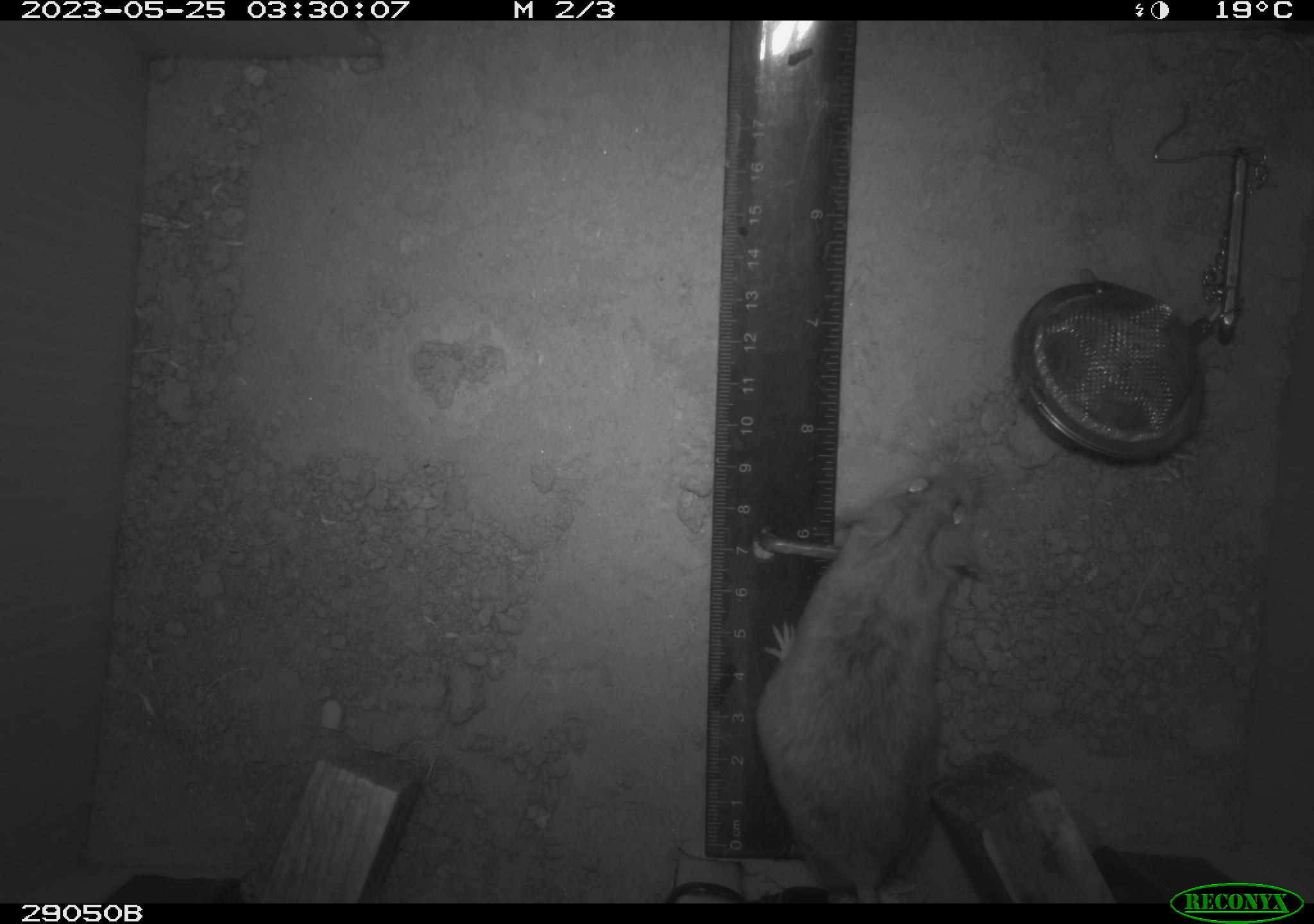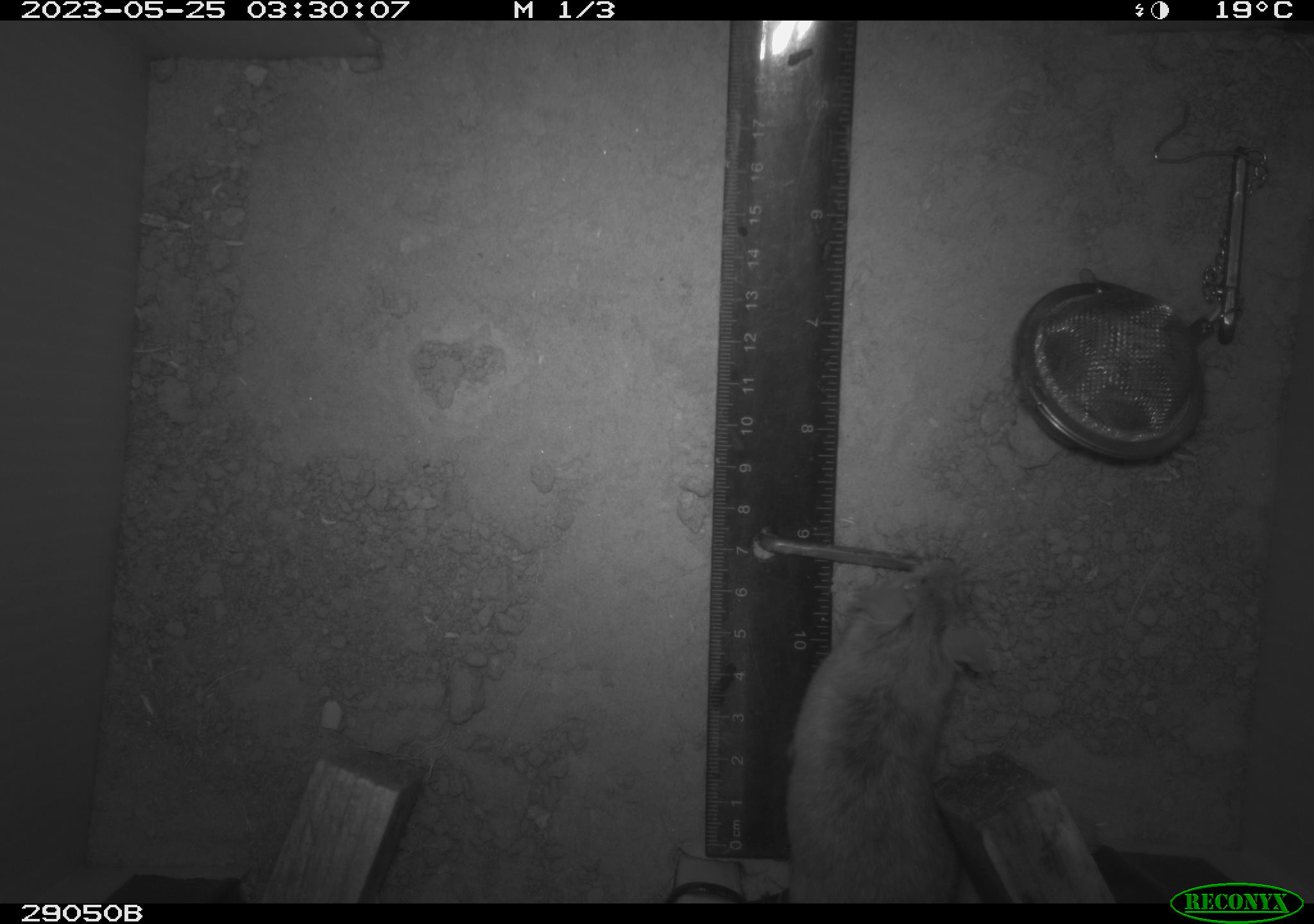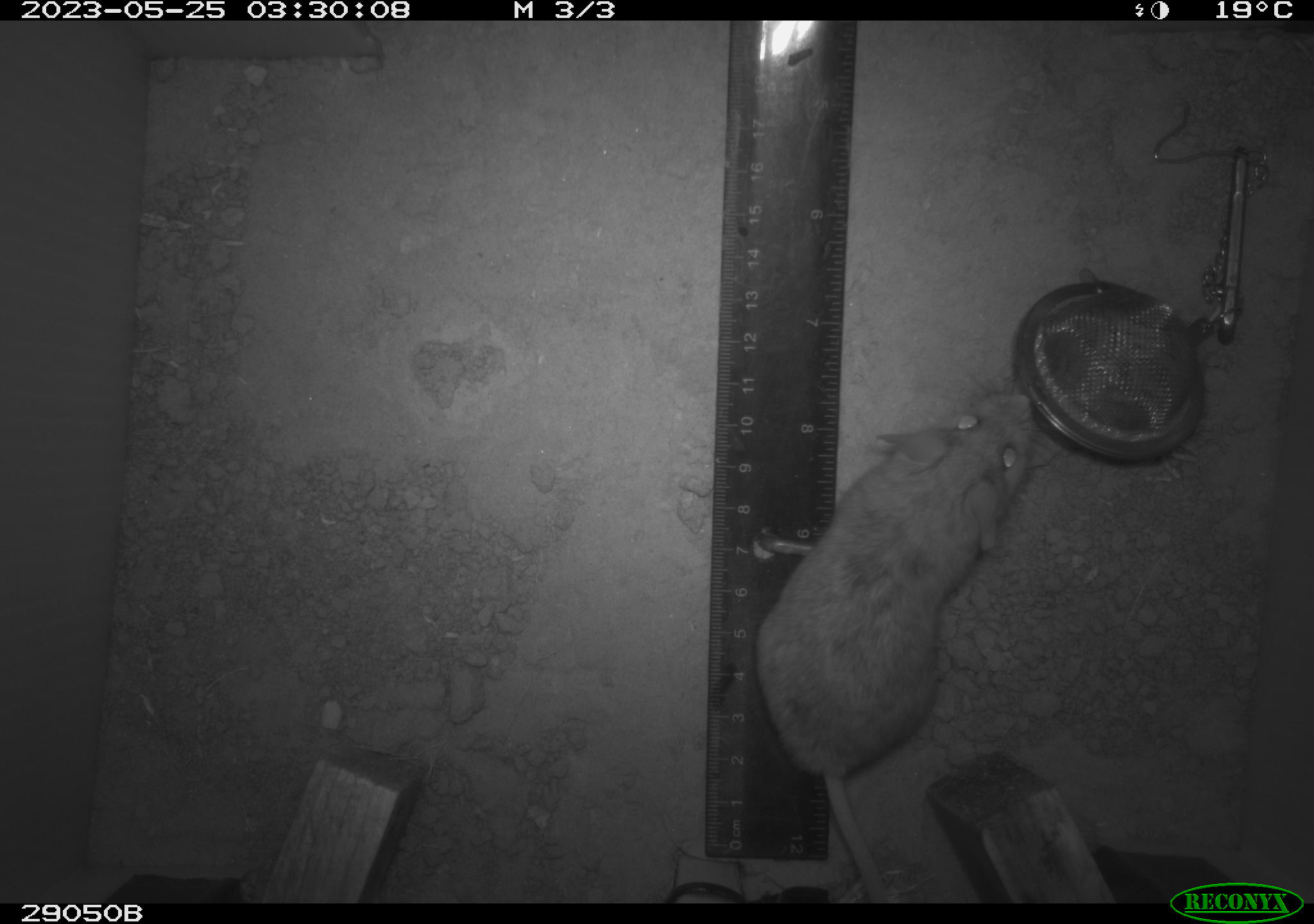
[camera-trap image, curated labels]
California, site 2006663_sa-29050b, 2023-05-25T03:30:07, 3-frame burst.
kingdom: Animalia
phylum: Chordata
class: Mammalia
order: Rodentia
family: Cricetidae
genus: Peromyscus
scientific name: Peromyscus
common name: deer mice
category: peromyscus species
Peromyscus species (deer mice) (Peromyscus).